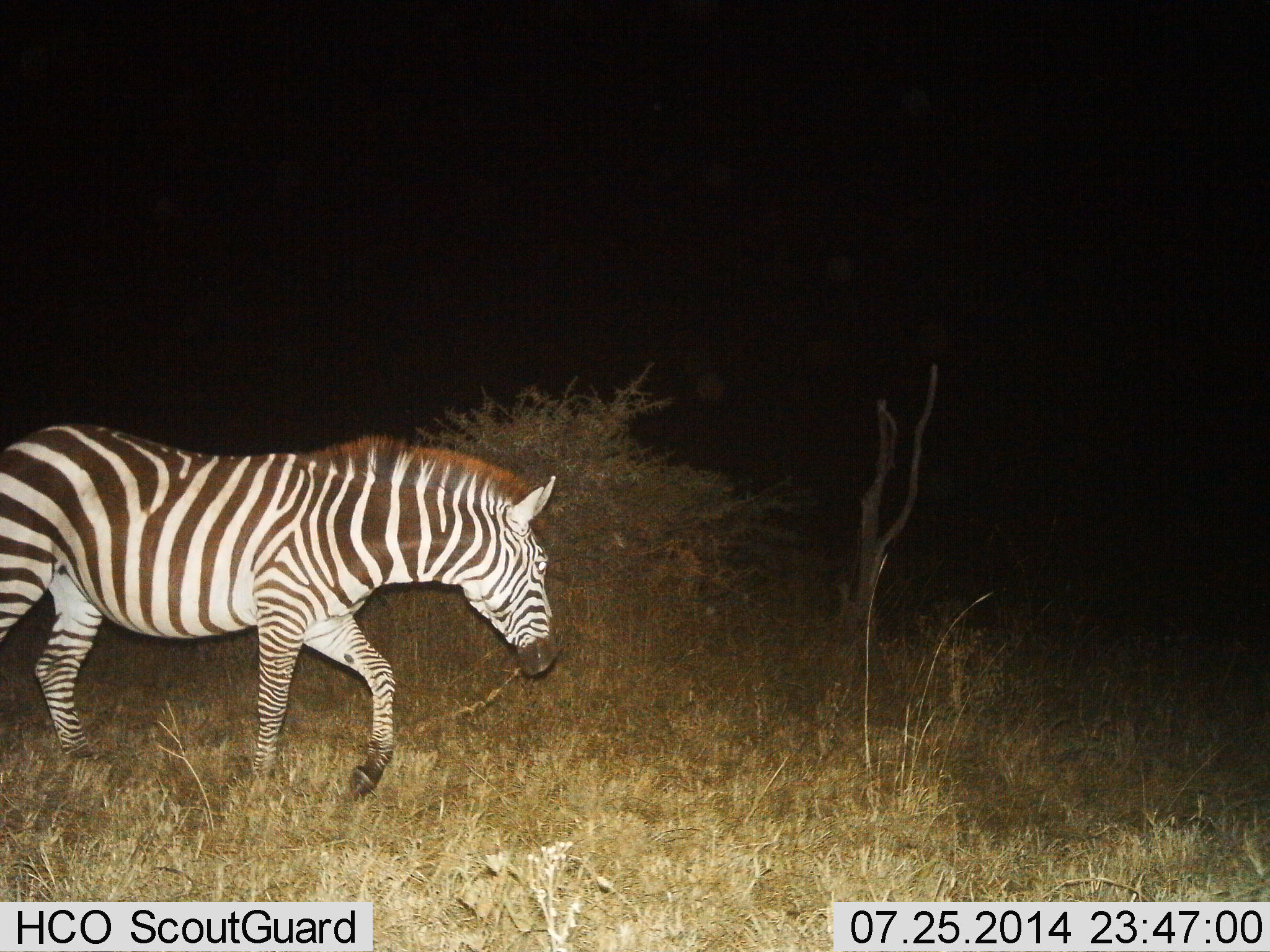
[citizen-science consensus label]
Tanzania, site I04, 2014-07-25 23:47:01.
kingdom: Animalia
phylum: Chordata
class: Mammalia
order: Perissodactyla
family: Equidae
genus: Equus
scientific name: Equus quagga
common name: plains zebra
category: zebra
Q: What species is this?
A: Zebra (plains zebra) (Equus quagga).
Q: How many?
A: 1.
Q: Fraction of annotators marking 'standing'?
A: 0%.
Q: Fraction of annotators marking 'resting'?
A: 0%.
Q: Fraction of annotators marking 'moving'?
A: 100%.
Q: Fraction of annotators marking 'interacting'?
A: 0%.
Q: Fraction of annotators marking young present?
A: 0%.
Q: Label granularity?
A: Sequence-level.